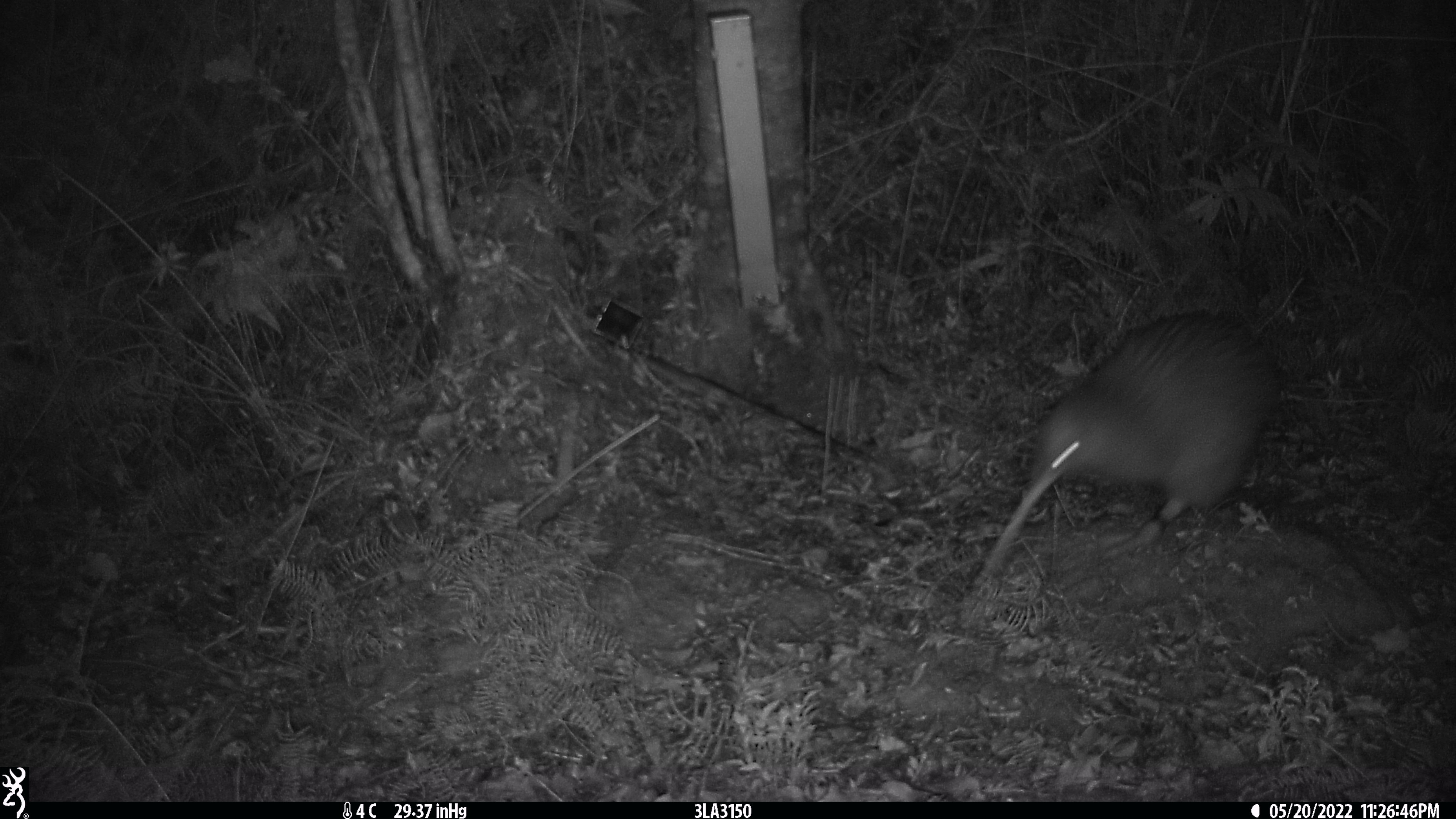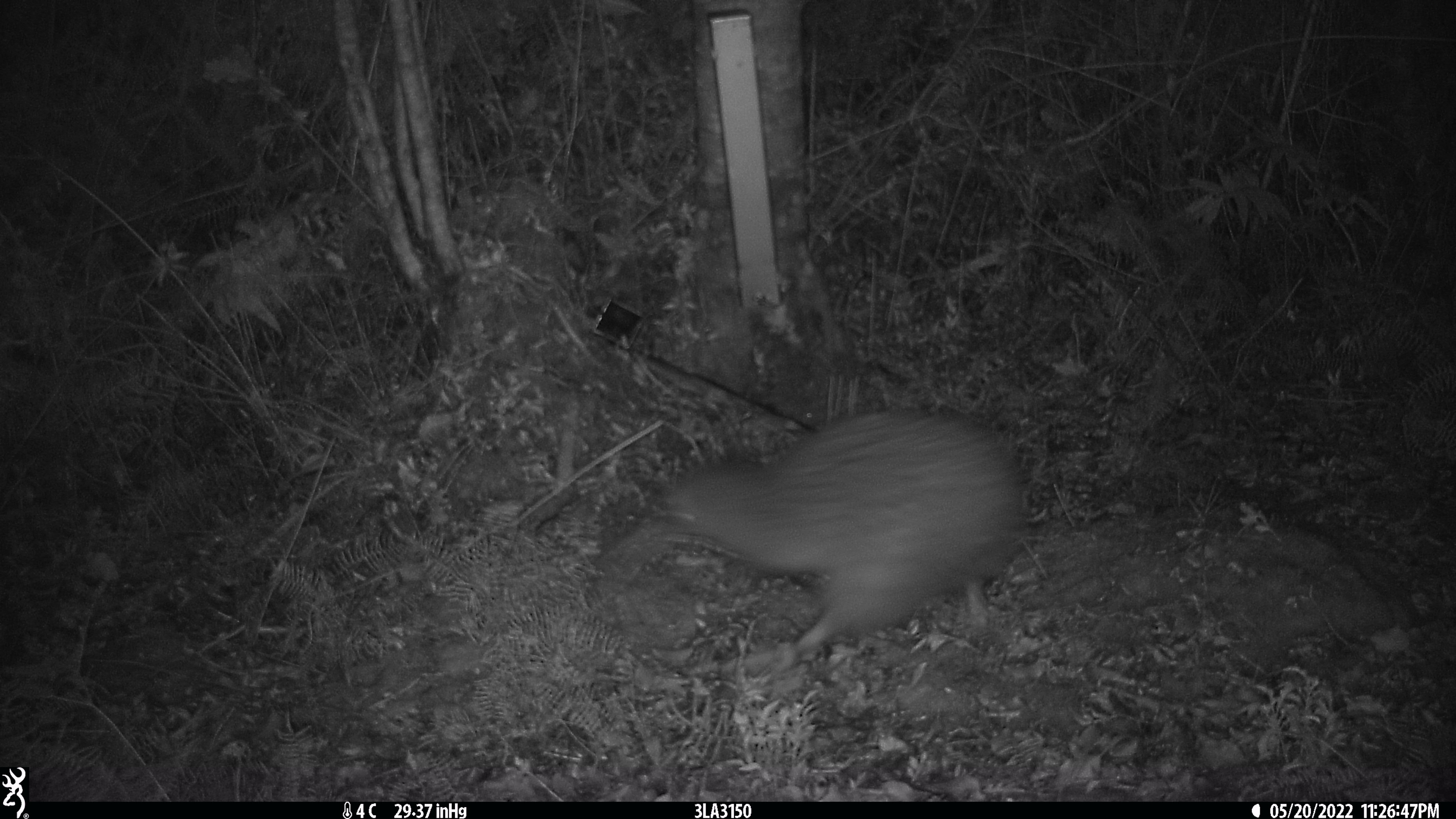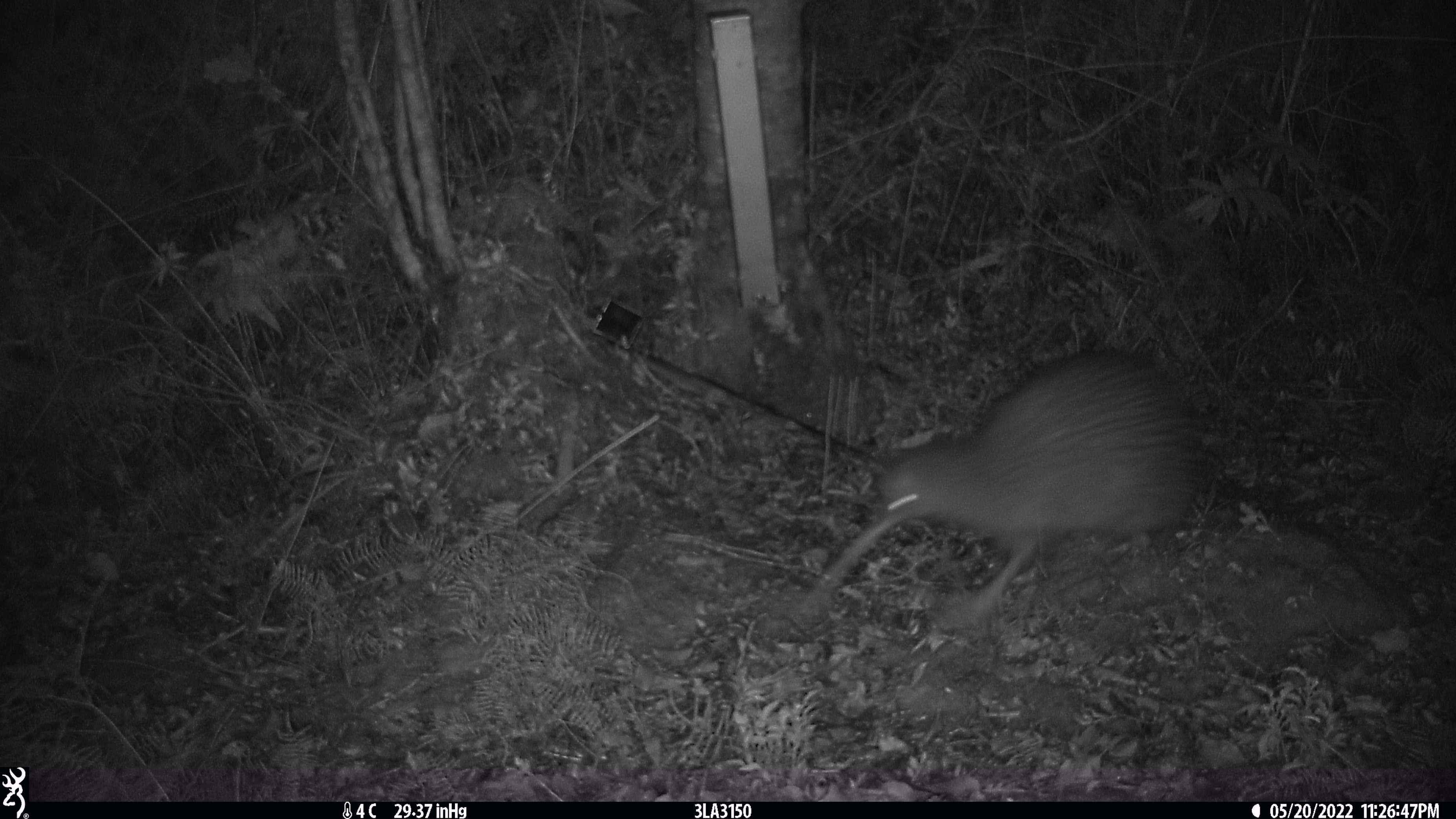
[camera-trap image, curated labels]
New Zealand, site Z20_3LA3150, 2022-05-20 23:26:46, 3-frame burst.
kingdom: Animalia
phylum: Chordata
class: Aves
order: Apterygiformes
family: Apterygidae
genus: Apteryx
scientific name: Apteryx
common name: kiwi